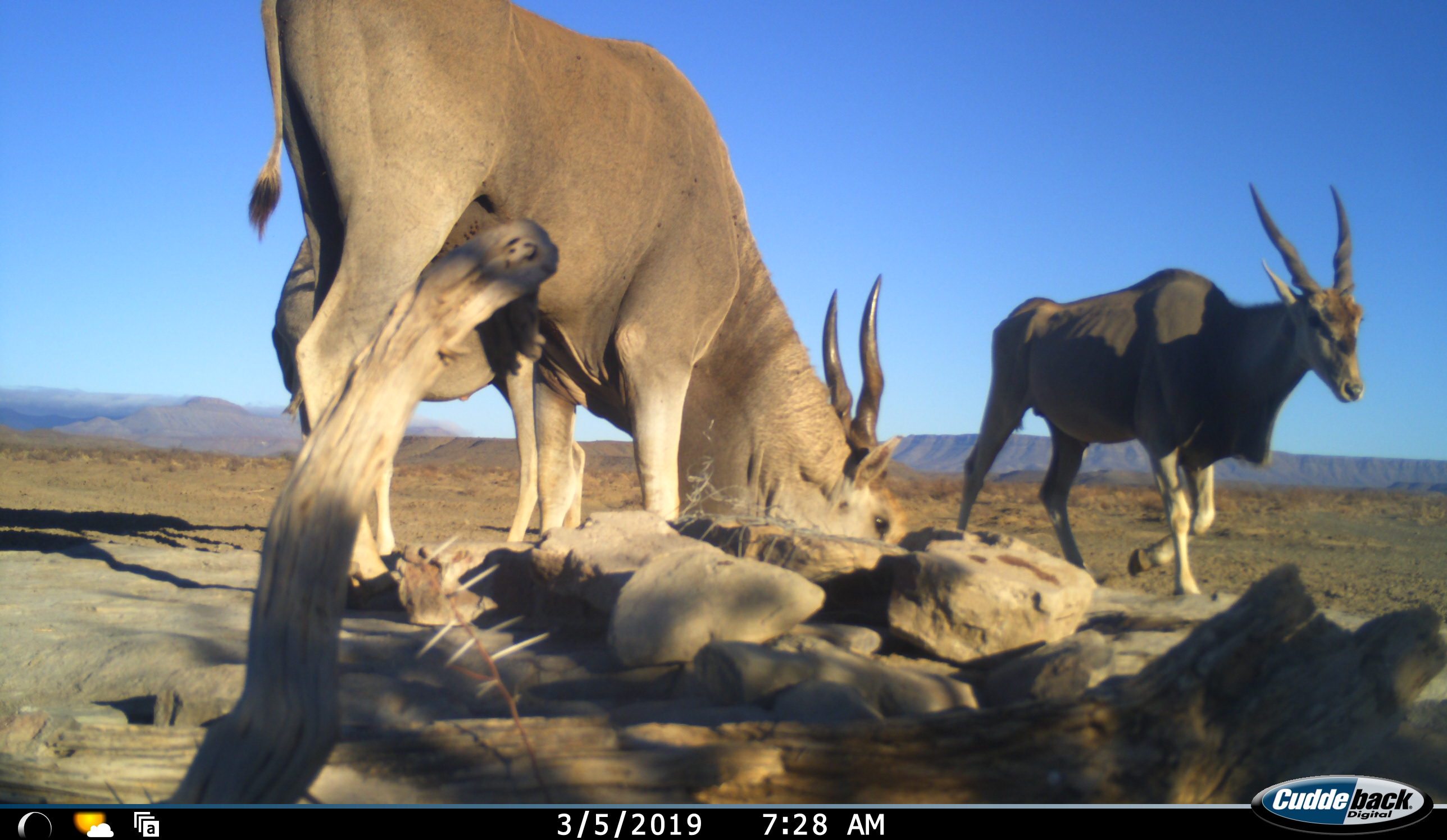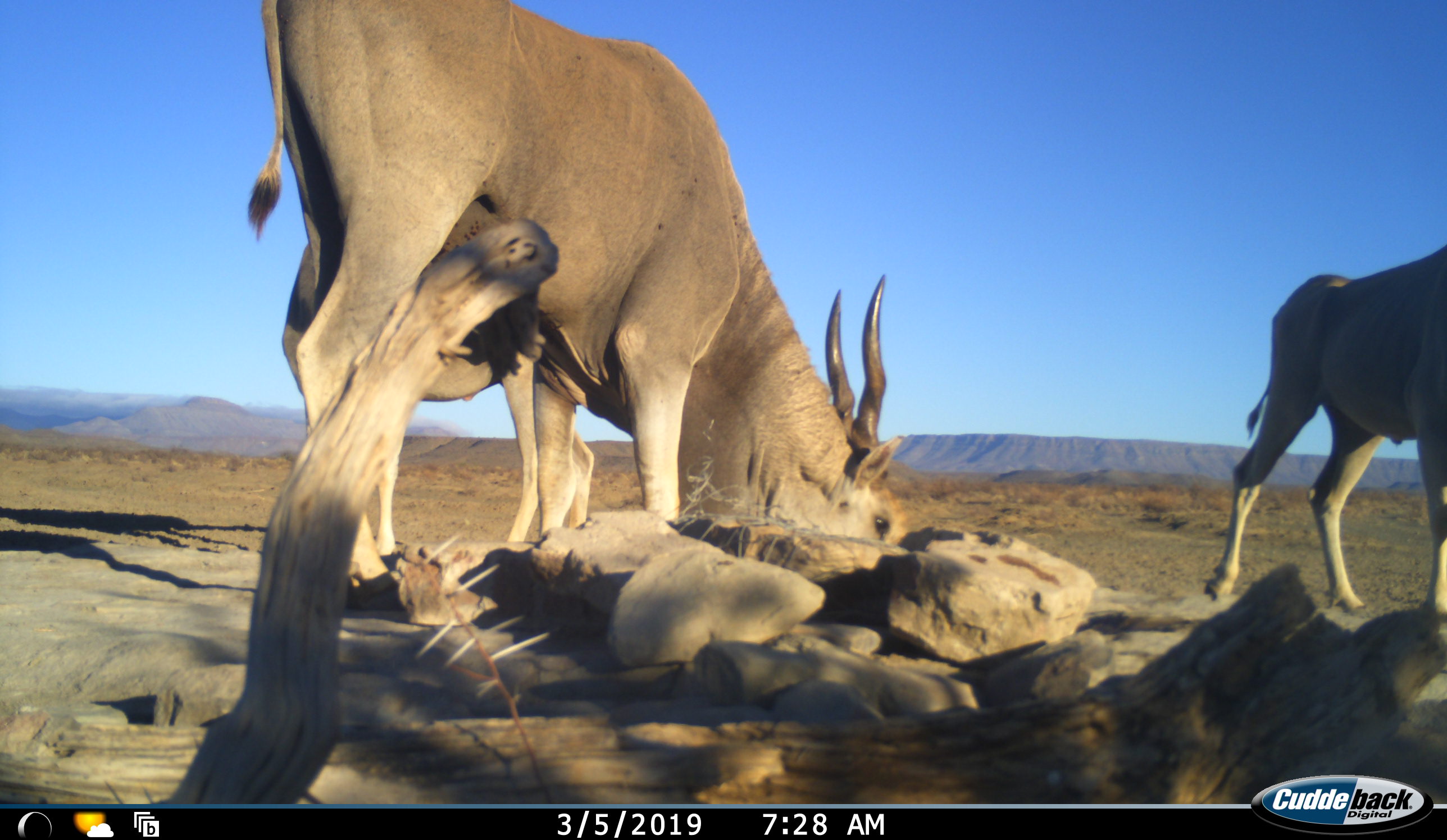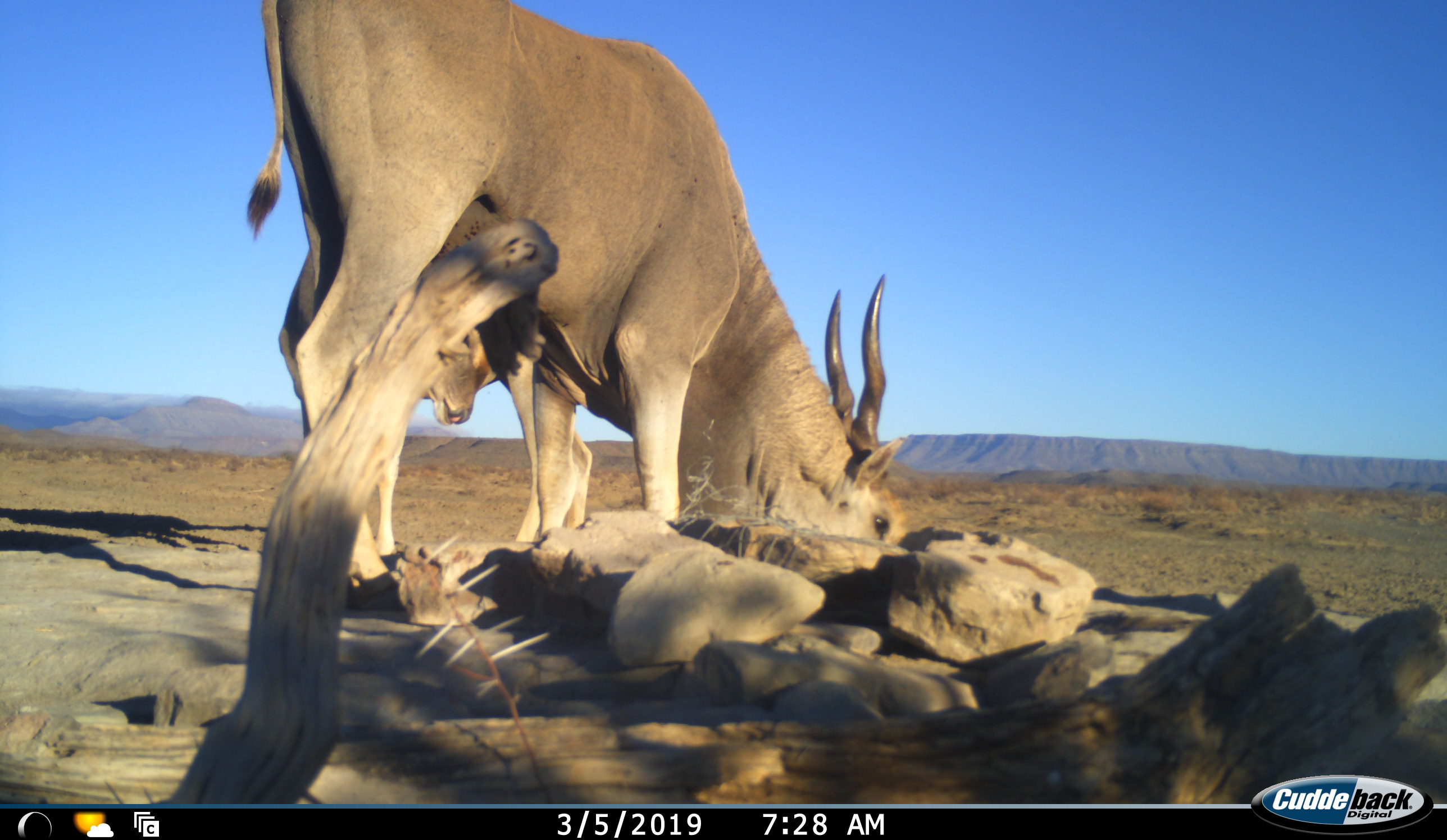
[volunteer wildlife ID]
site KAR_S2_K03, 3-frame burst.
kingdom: Animalia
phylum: Chordata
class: Mammalia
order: Artiodactyla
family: Bovidae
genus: Tragelaphus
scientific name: Tragelaphus oryx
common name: eland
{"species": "eland (Tragelaphus oryx)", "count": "3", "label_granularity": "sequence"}